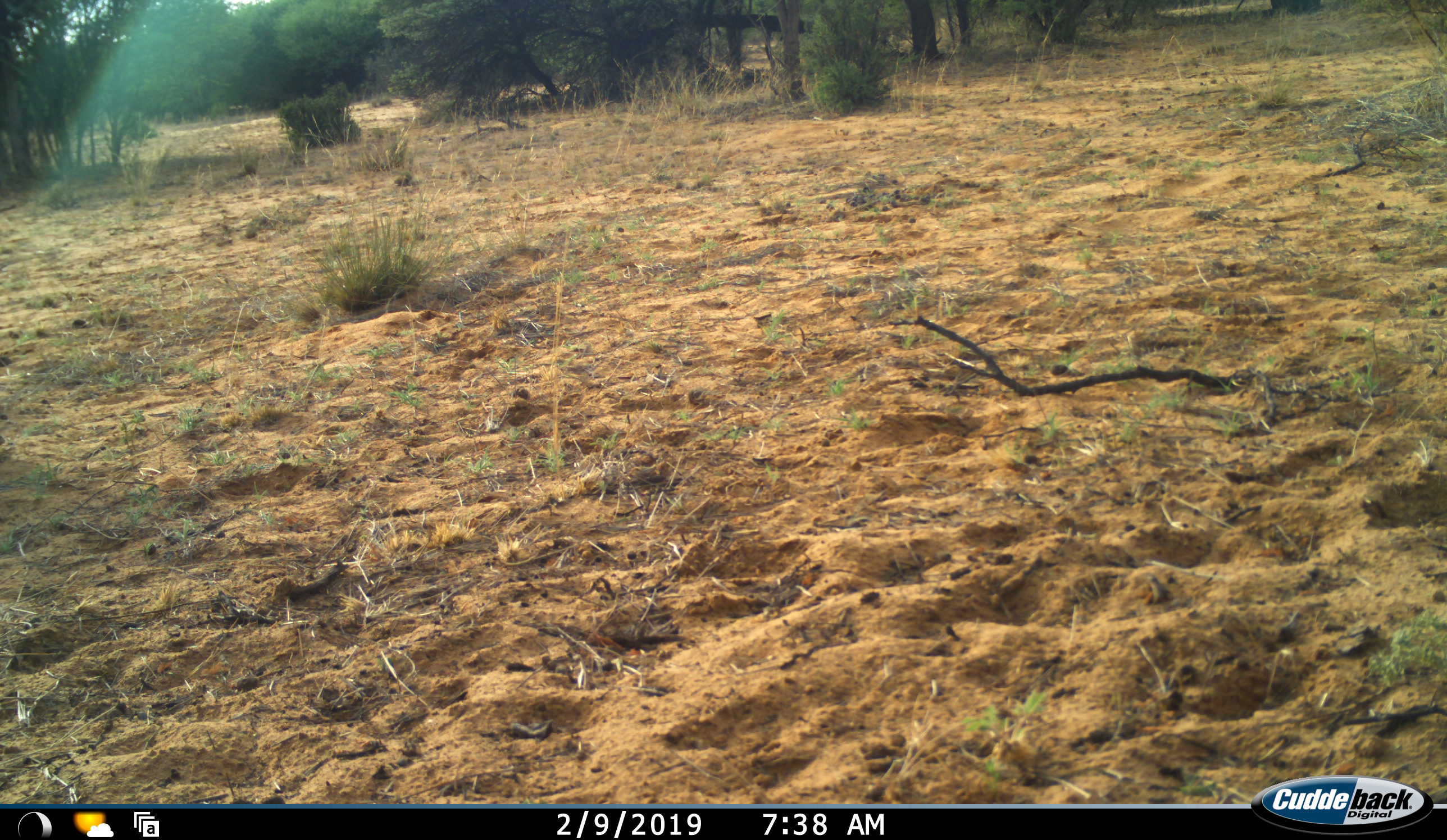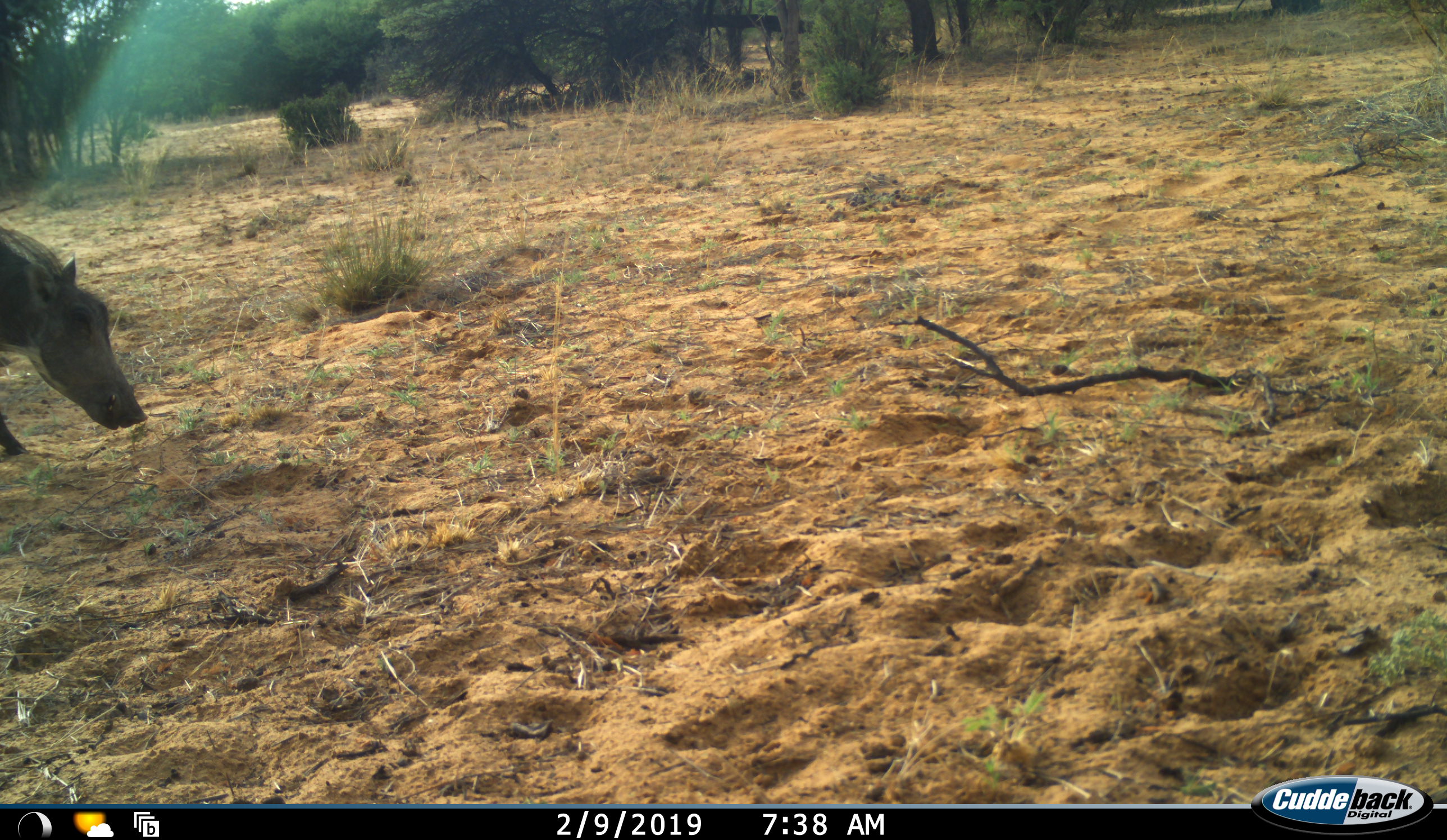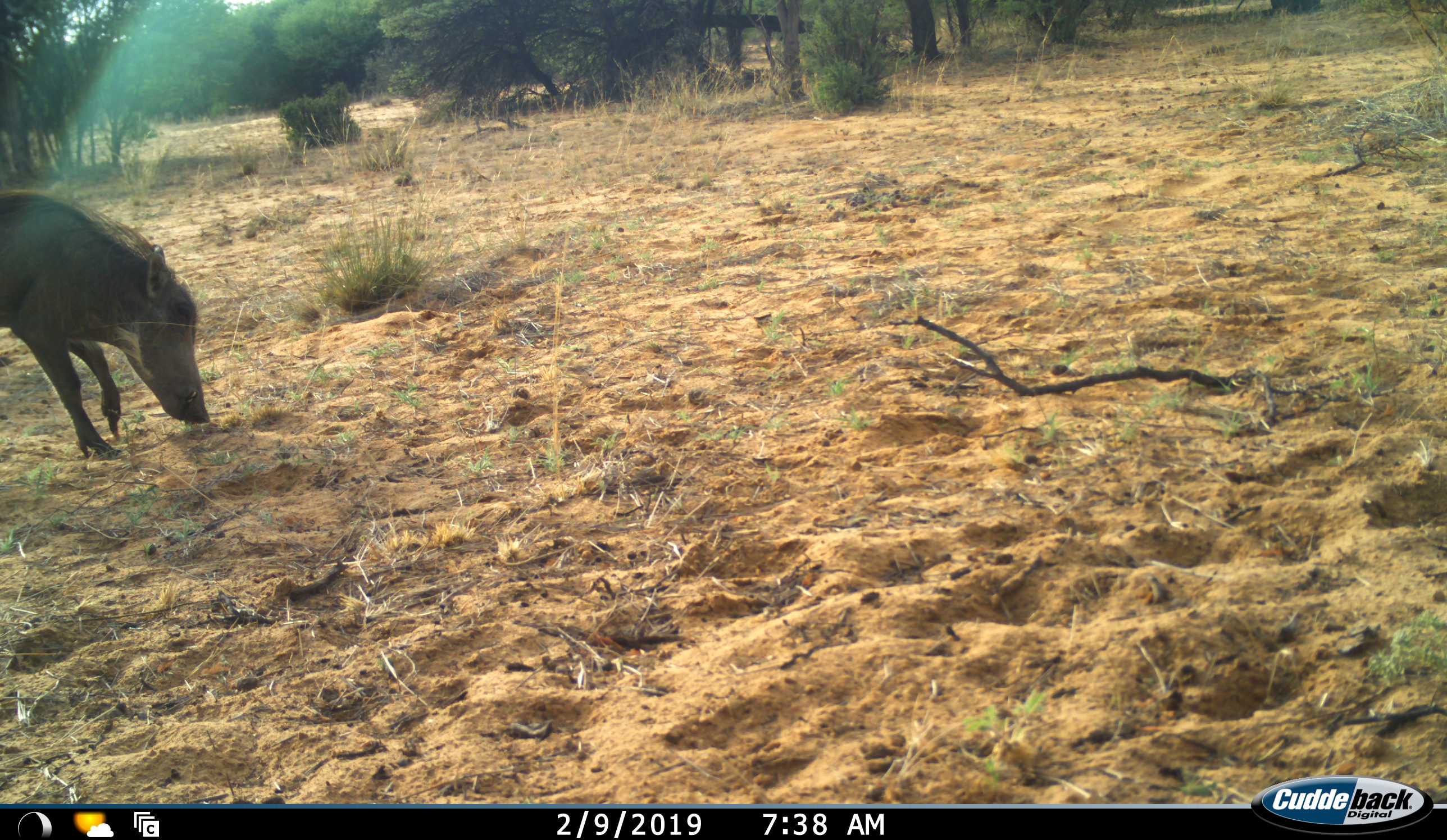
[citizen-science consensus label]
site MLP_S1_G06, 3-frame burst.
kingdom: Animalia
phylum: Chordata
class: Mammalia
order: Artiodactyla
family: Suidae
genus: Phacochoerus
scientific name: Phacochoerus africanus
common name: warthog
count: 1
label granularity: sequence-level